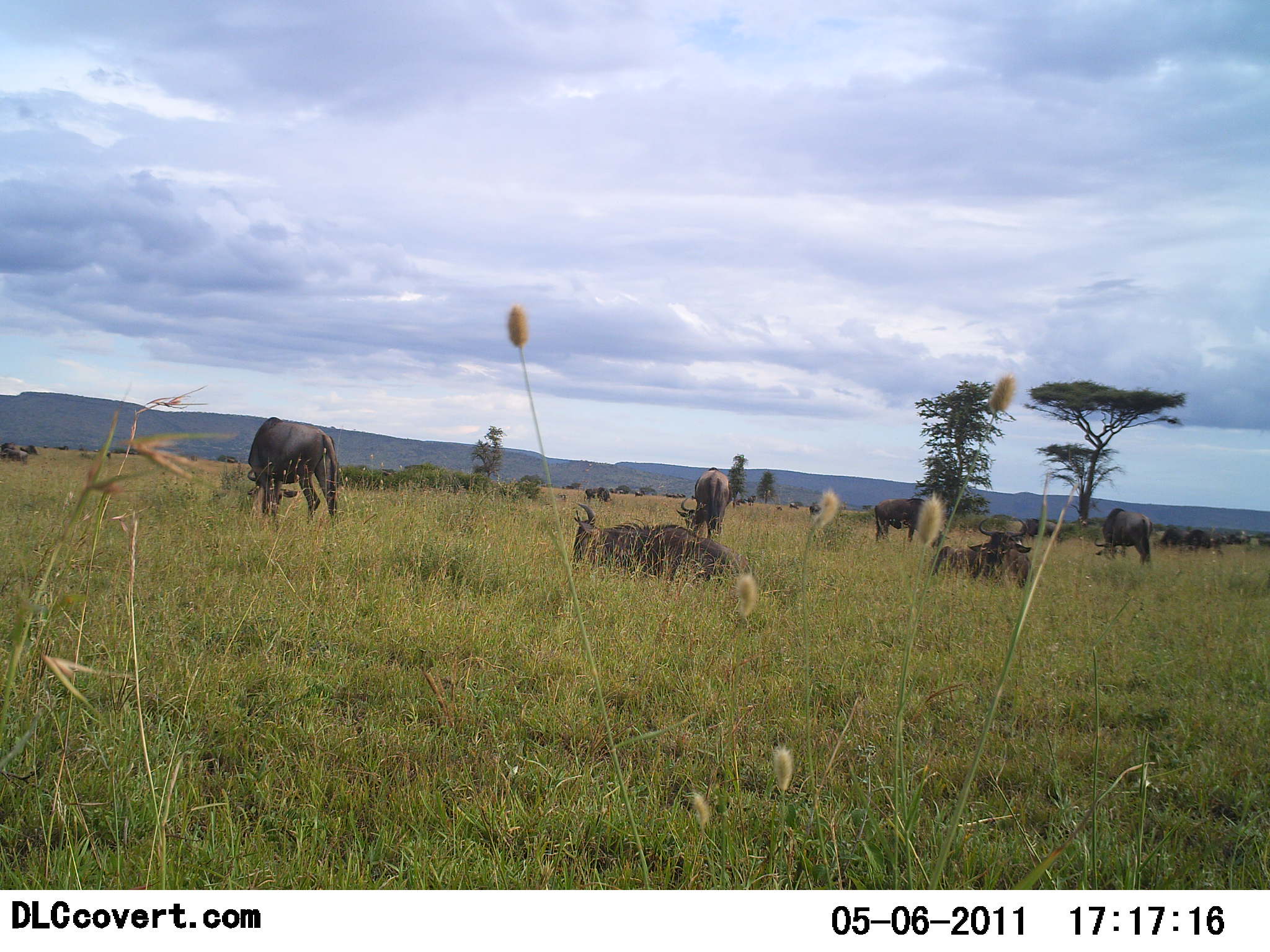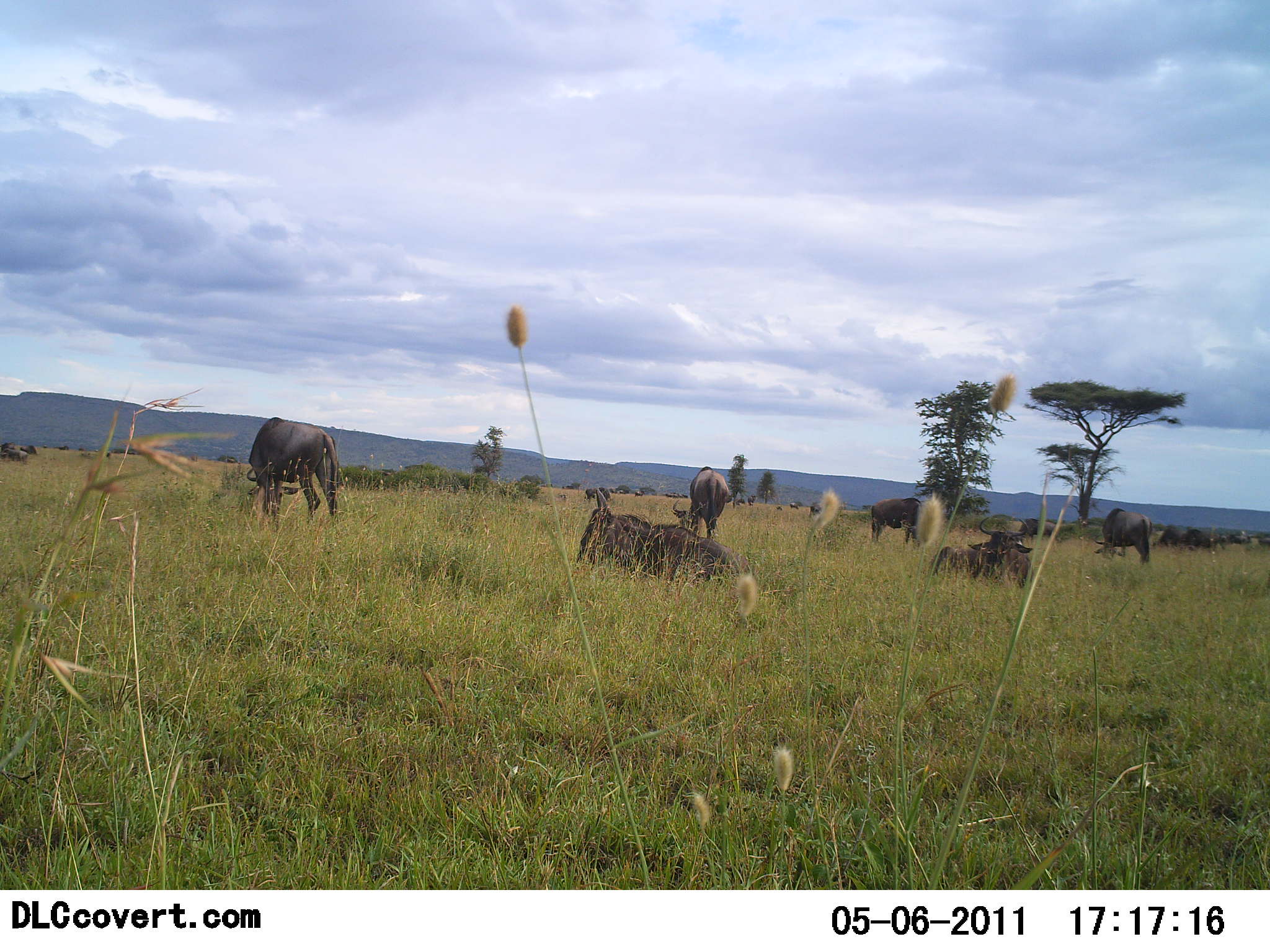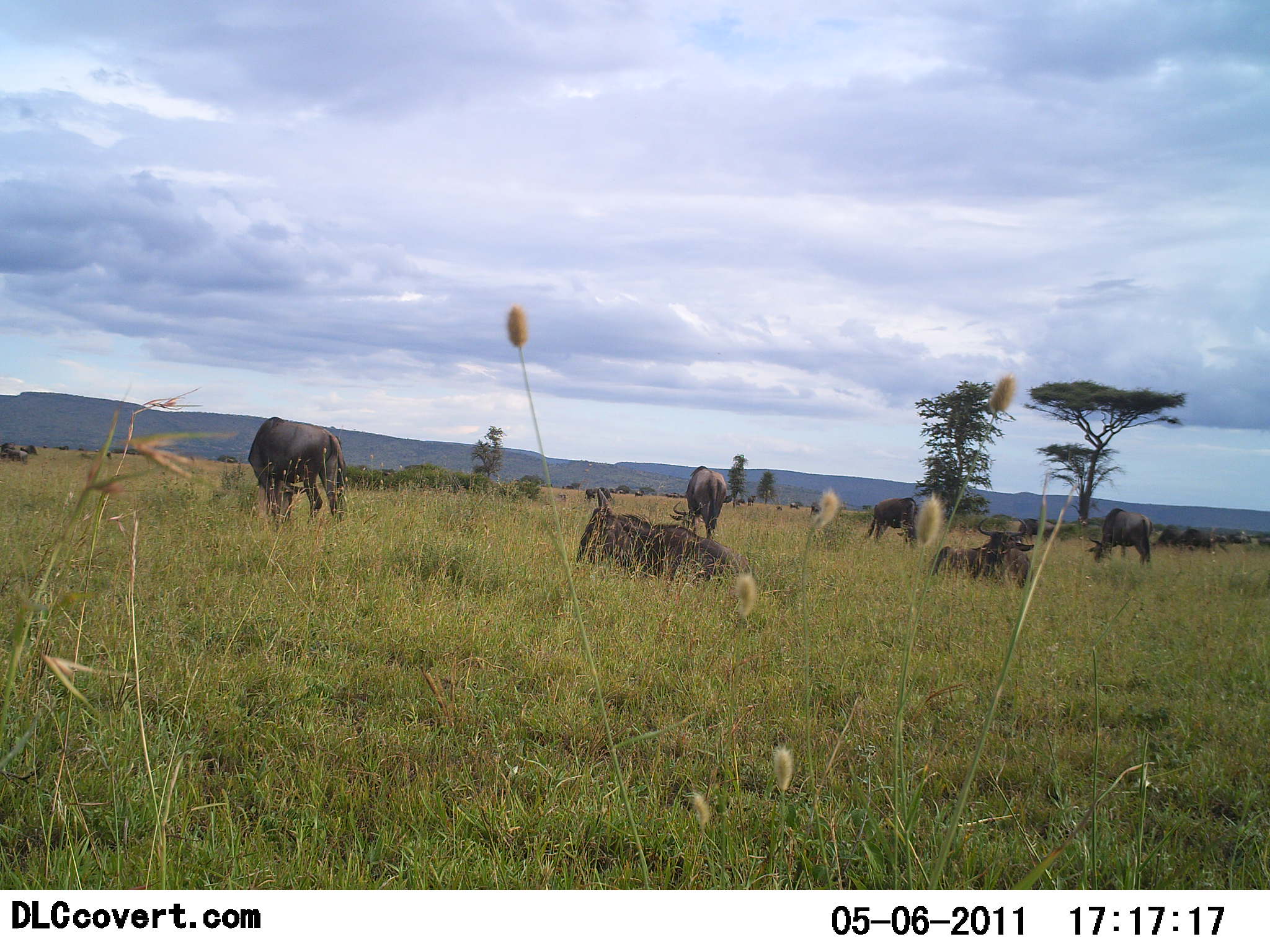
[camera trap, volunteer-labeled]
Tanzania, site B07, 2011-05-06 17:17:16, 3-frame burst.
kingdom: Animalia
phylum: Chordata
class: Mammalia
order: Artiodactyla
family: Bovidae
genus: Connochaetes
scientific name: Connochaetes taurinus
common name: blue wildebeest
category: wildebeest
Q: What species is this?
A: Wildebeest (blue wildebeest) (Connochaetes taurinus).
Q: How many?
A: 8.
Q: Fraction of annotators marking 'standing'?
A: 58%.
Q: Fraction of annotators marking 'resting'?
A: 92%.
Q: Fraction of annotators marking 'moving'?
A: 8%.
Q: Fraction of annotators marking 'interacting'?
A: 0%.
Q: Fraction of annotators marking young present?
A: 0%.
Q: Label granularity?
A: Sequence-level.